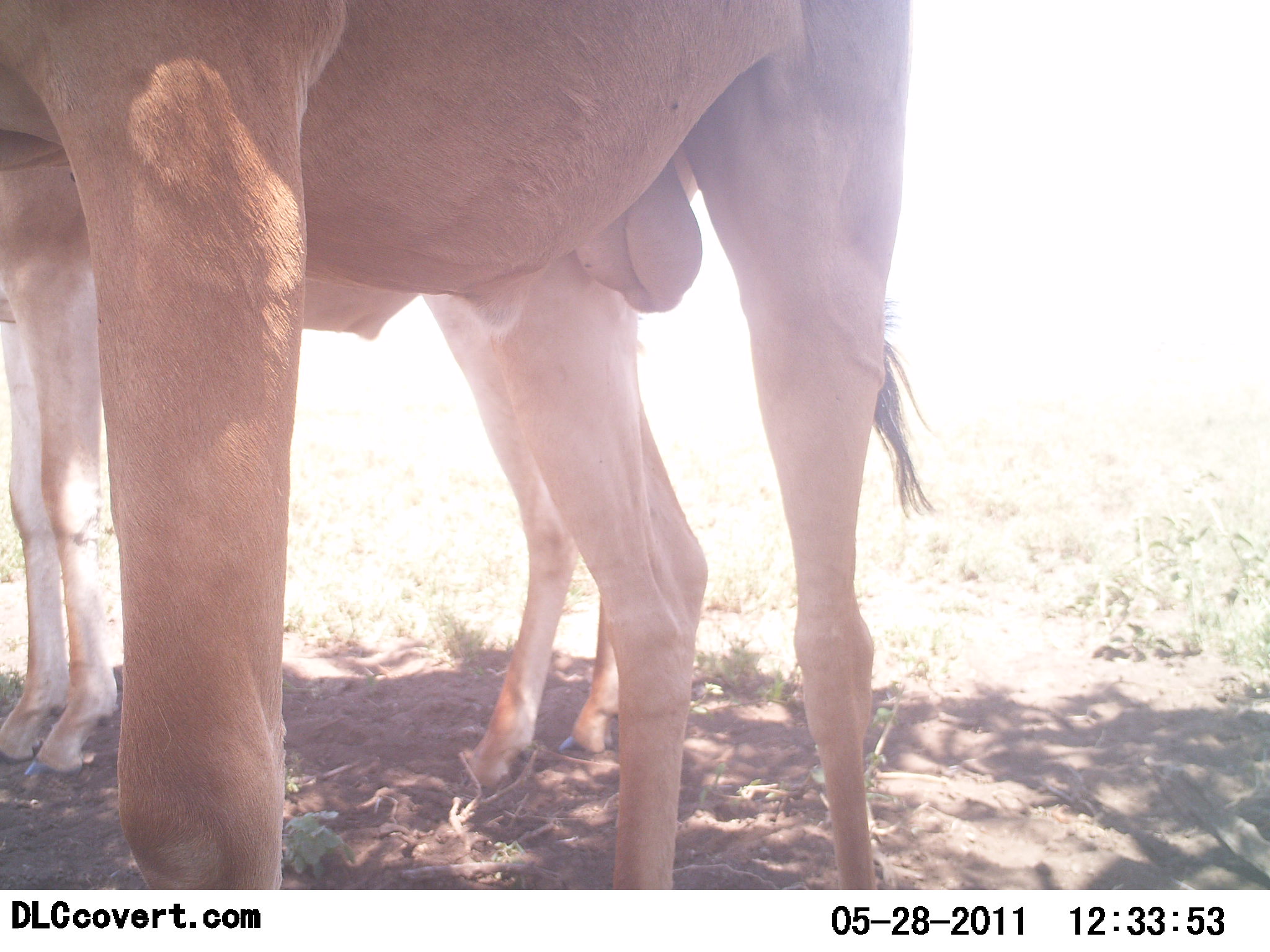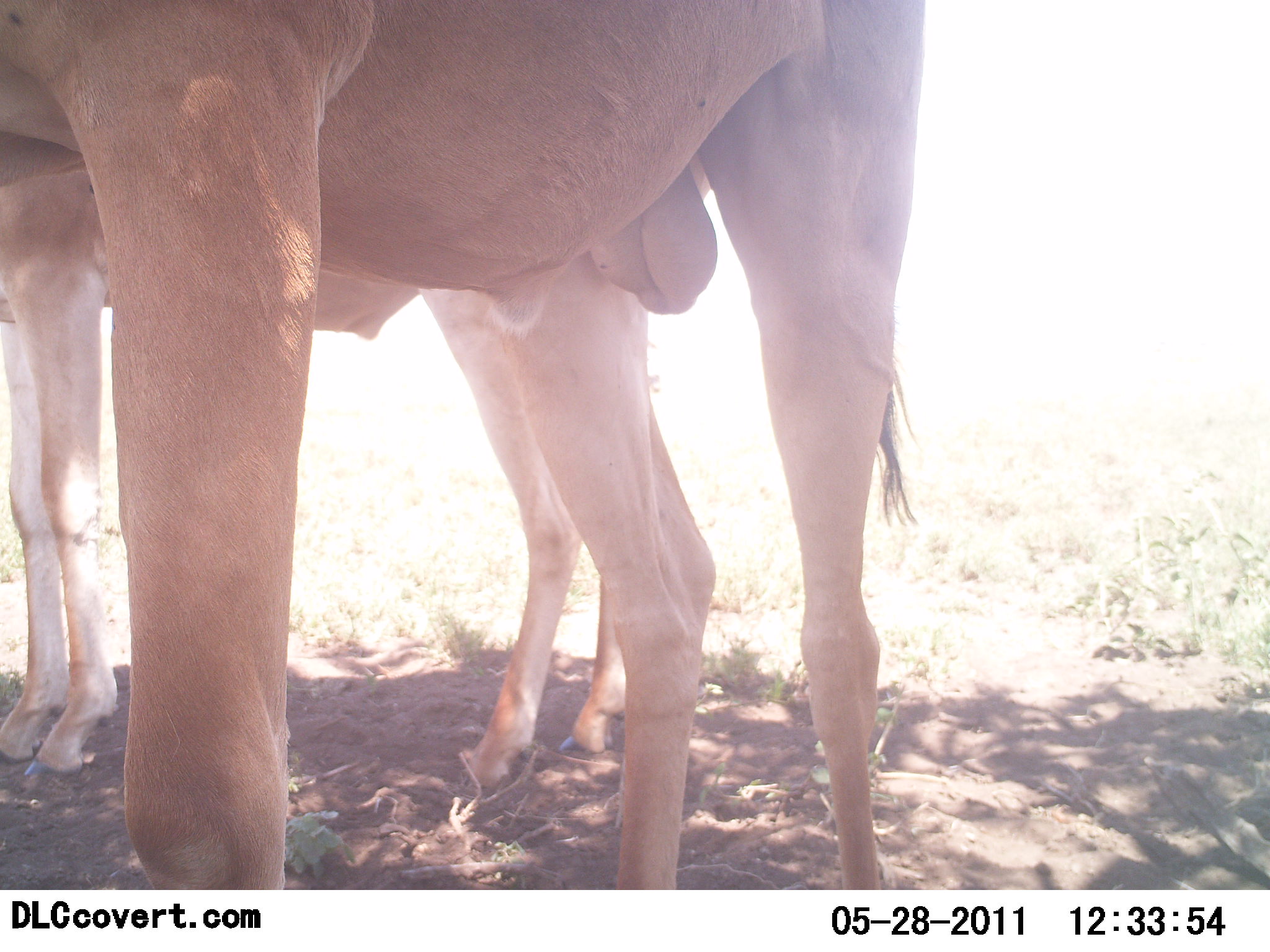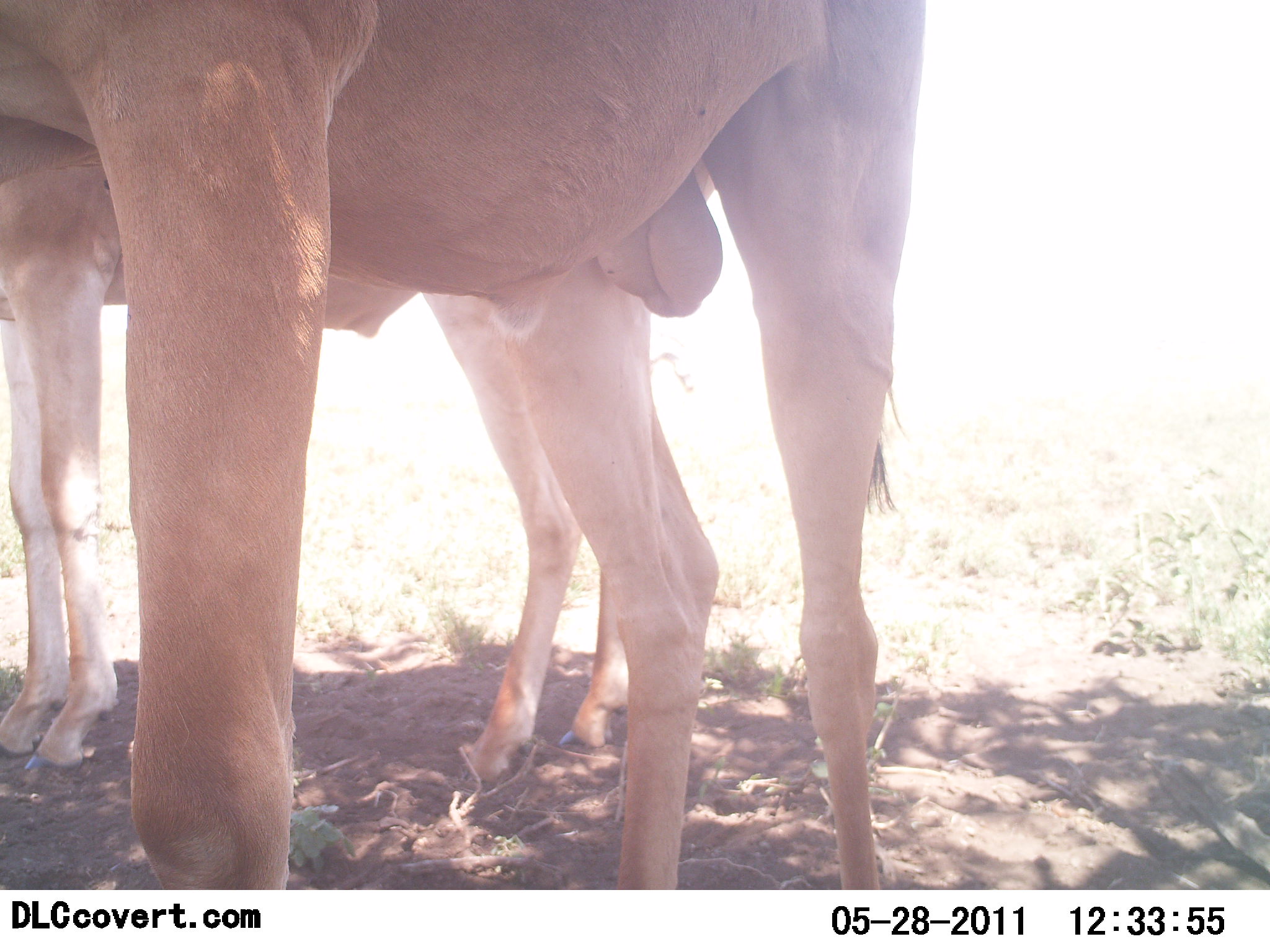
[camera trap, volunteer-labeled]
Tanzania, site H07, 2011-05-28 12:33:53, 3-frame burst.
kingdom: Animalia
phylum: Chordata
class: Mammalia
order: Artiodactyla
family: Bovidae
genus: Alcelaphus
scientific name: Alcelaphus buselaphus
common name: hartebeest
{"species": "hartebeest (Alcelaphus buselaphus)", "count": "2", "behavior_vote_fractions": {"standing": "100%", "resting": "0%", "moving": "0%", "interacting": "0%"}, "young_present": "0%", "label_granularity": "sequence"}